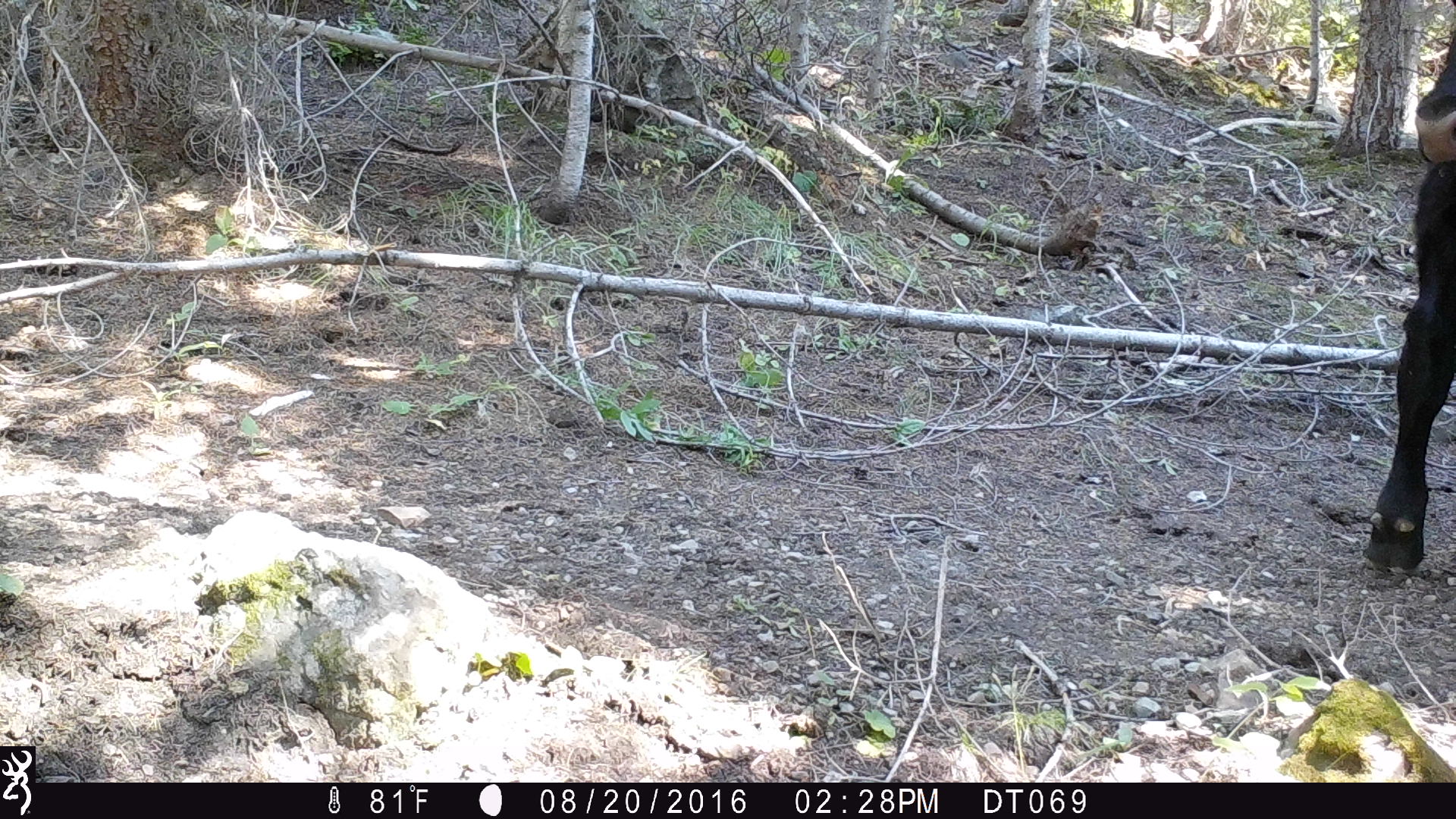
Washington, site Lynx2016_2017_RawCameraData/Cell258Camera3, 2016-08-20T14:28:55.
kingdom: Animalia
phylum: Chordata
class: Mammalia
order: Artiodactyla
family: Bovidae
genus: Bos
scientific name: Bos taurus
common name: domestic cattle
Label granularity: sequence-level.